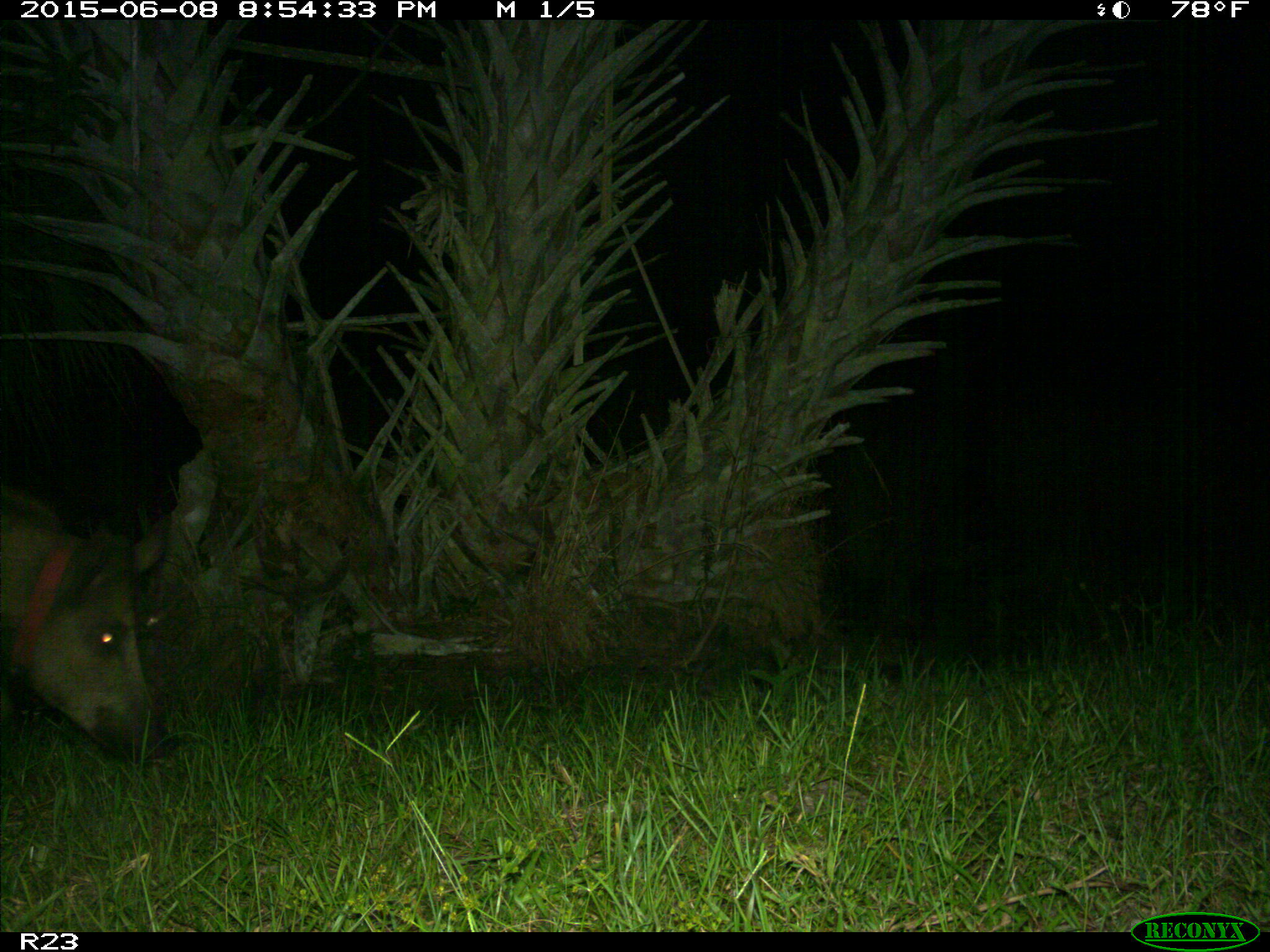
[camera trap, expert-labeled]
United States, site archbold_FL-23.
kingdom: Animalia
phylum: Chordata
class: Mammalia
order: Artiodactyla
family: Bovidae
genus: Bos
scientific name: Bos taurus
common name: domestic cow